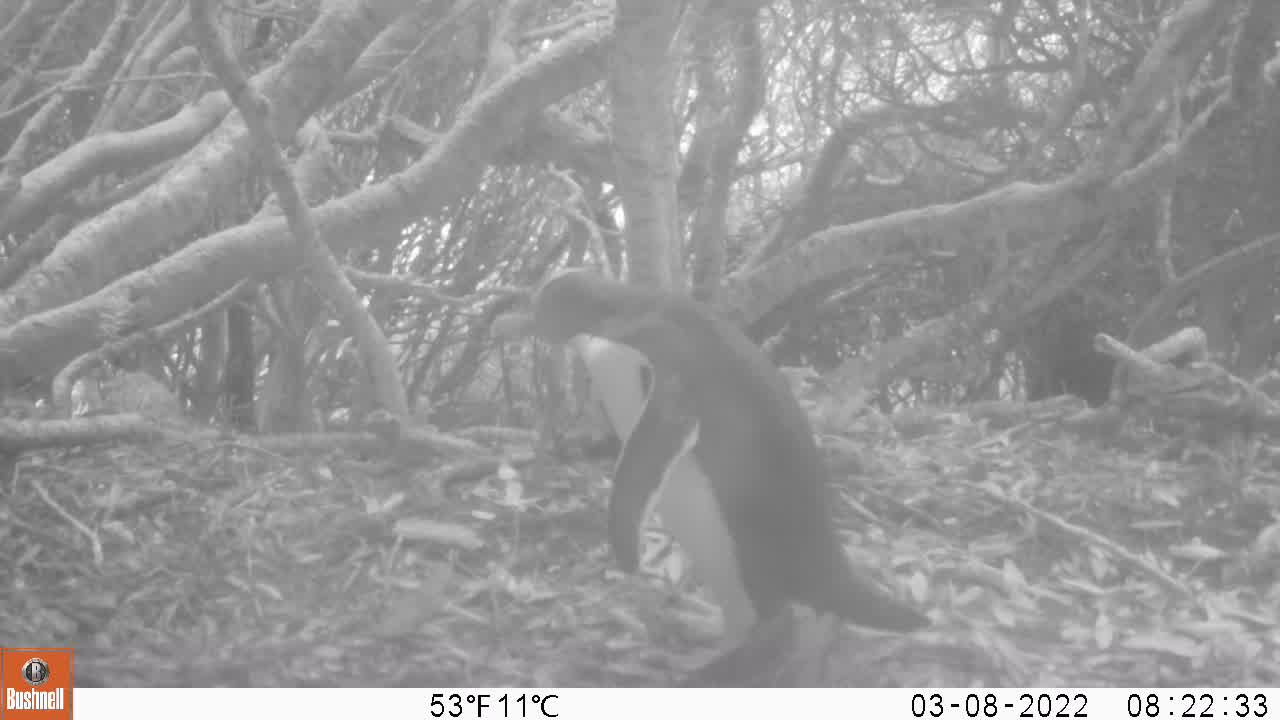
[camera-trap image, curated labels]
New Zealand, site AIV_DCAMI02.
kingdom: Animalia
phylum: Chordata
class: Aves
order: Sphenisciformes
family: Spheniscidae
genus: Megadyptes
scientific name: Megadyptes antipodes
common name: yellow-eyed penguin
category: yellow eyed penguin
Yellow eyed penguin (yellow-eyed penguin) (Megadyptes antipodes).